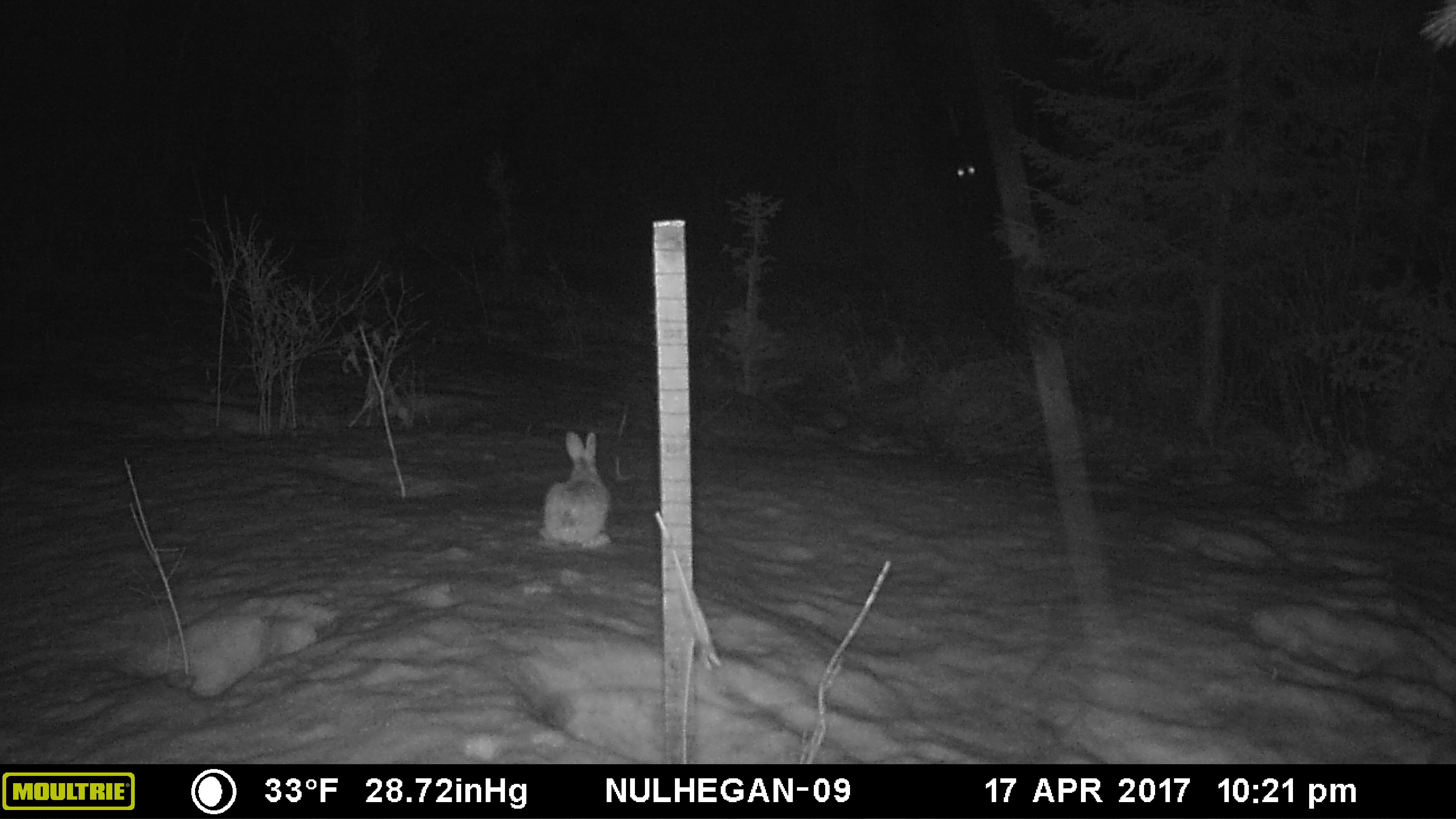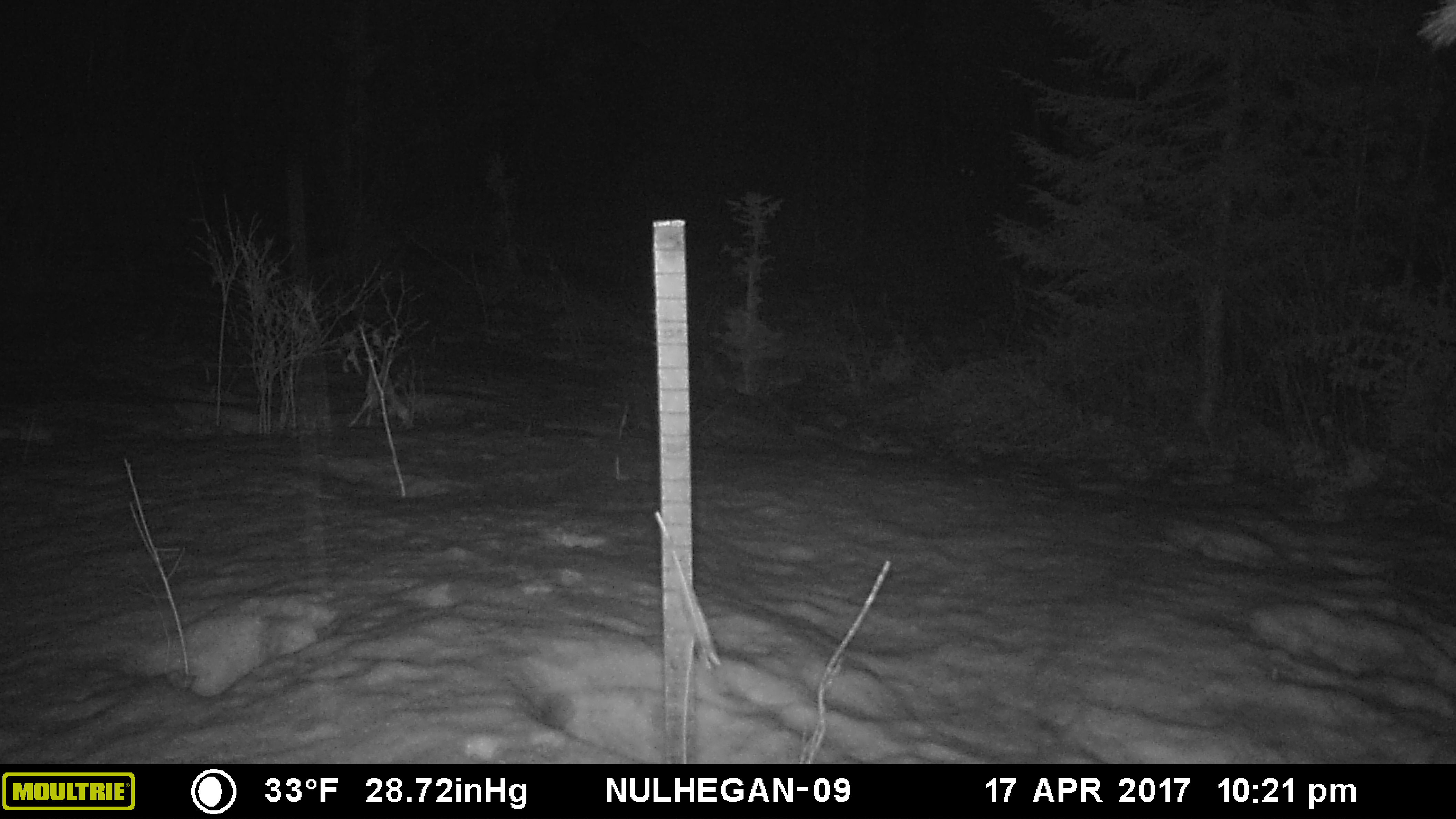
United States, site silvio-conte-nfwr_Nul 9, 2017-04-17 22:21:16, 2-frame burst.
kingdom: Animalia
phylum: Chordata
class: Mammalia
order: Lagomorpha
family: Leporidae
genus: Lepus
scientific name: Lepus americanus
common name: snowshoe hare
Snowshoe hare (Lepus americanus).